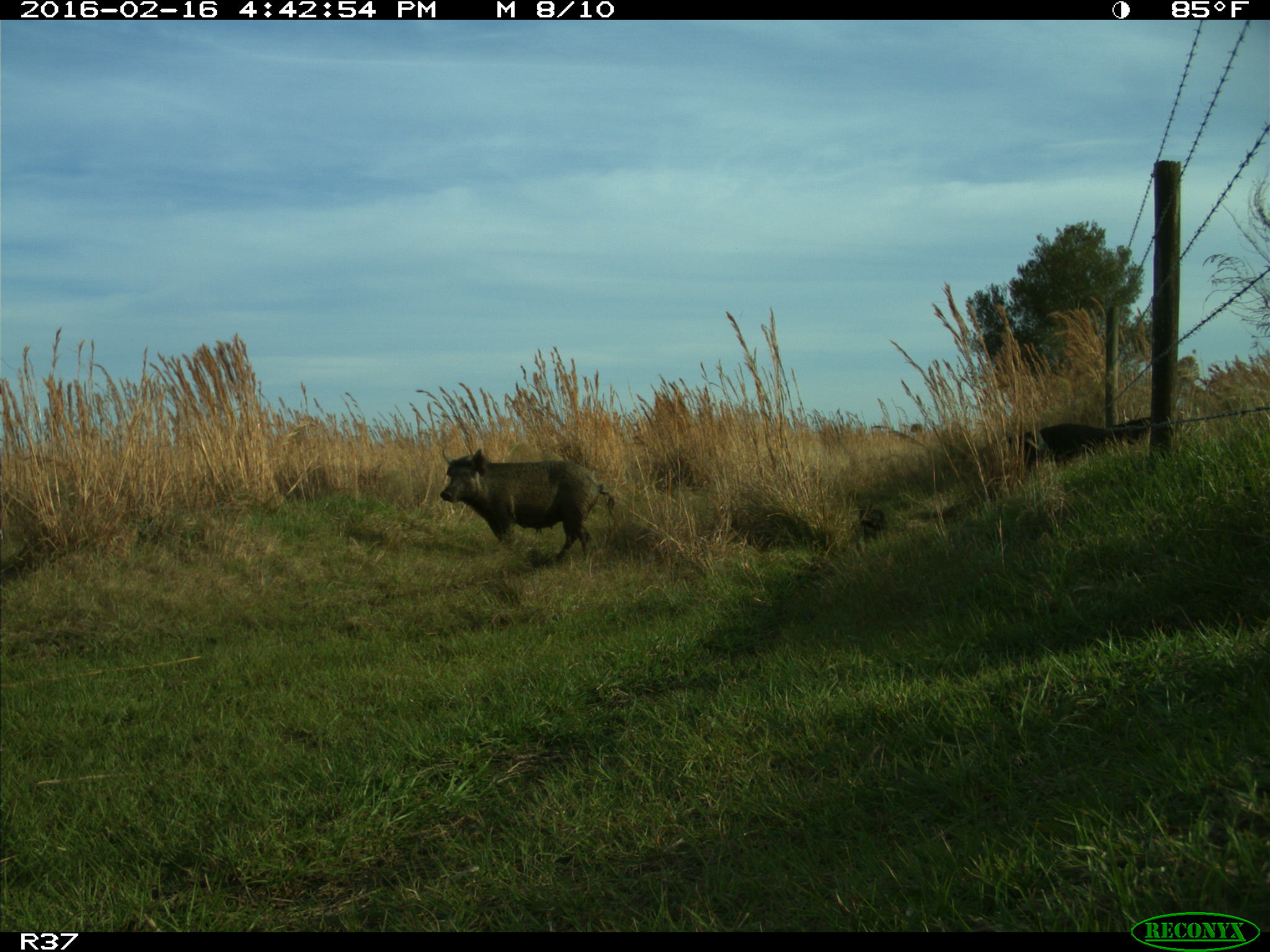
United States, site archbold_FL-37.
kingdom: Animalia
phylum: Chordata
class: Mammalia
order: Artiodactyla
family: Suidae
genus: Sus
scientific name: Sus scrofa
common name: wild boar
Sus scrofa (wild boar).